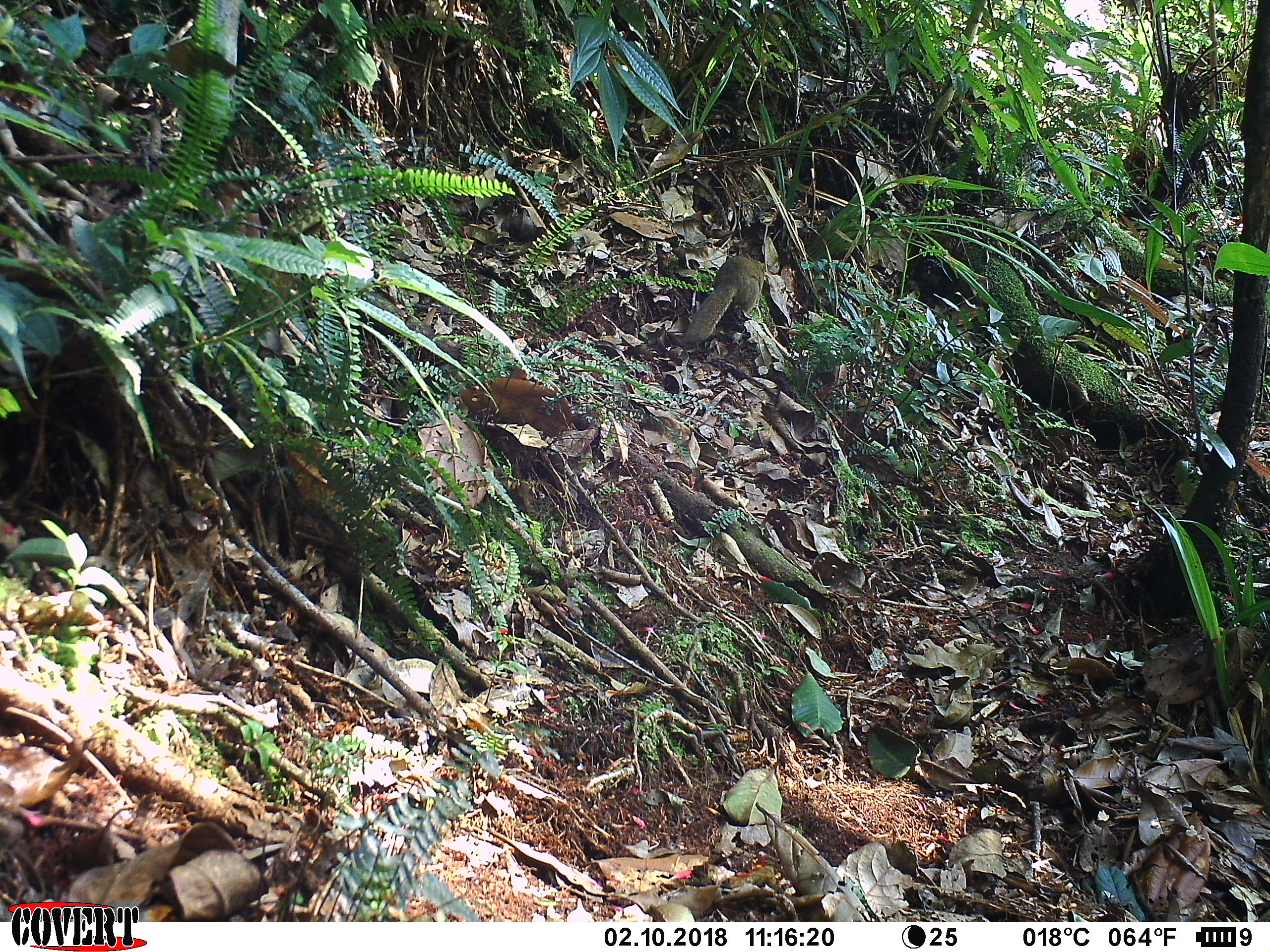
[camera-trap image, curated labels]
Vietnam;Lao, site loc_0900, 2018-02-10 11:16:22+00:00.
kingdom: Animalia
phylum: Chordata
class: Mammalia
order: Scandentia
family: Tupaiidae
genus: Tupaia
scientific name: Tupaia belangeri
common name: northern treeshrew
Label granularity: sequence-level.